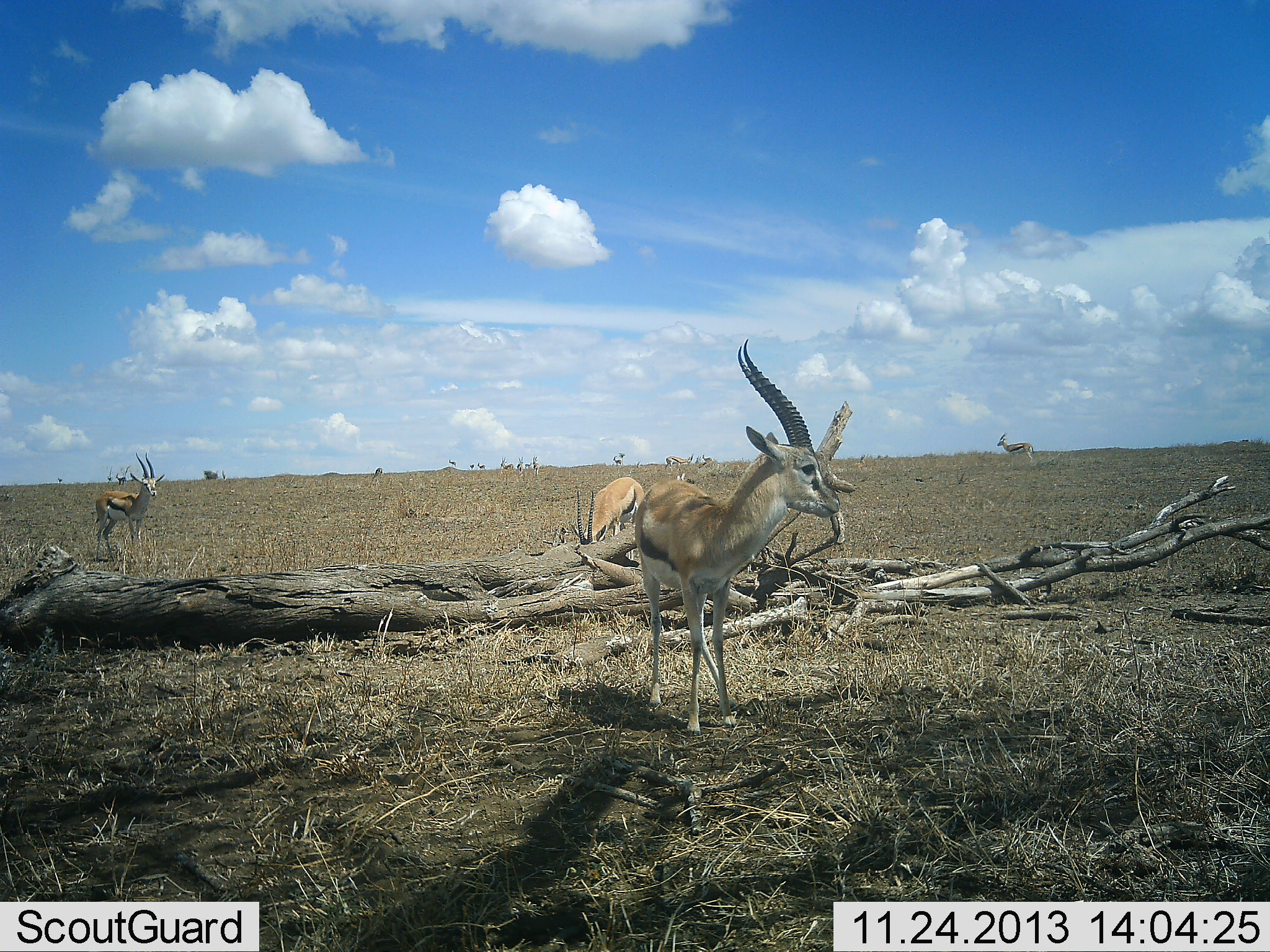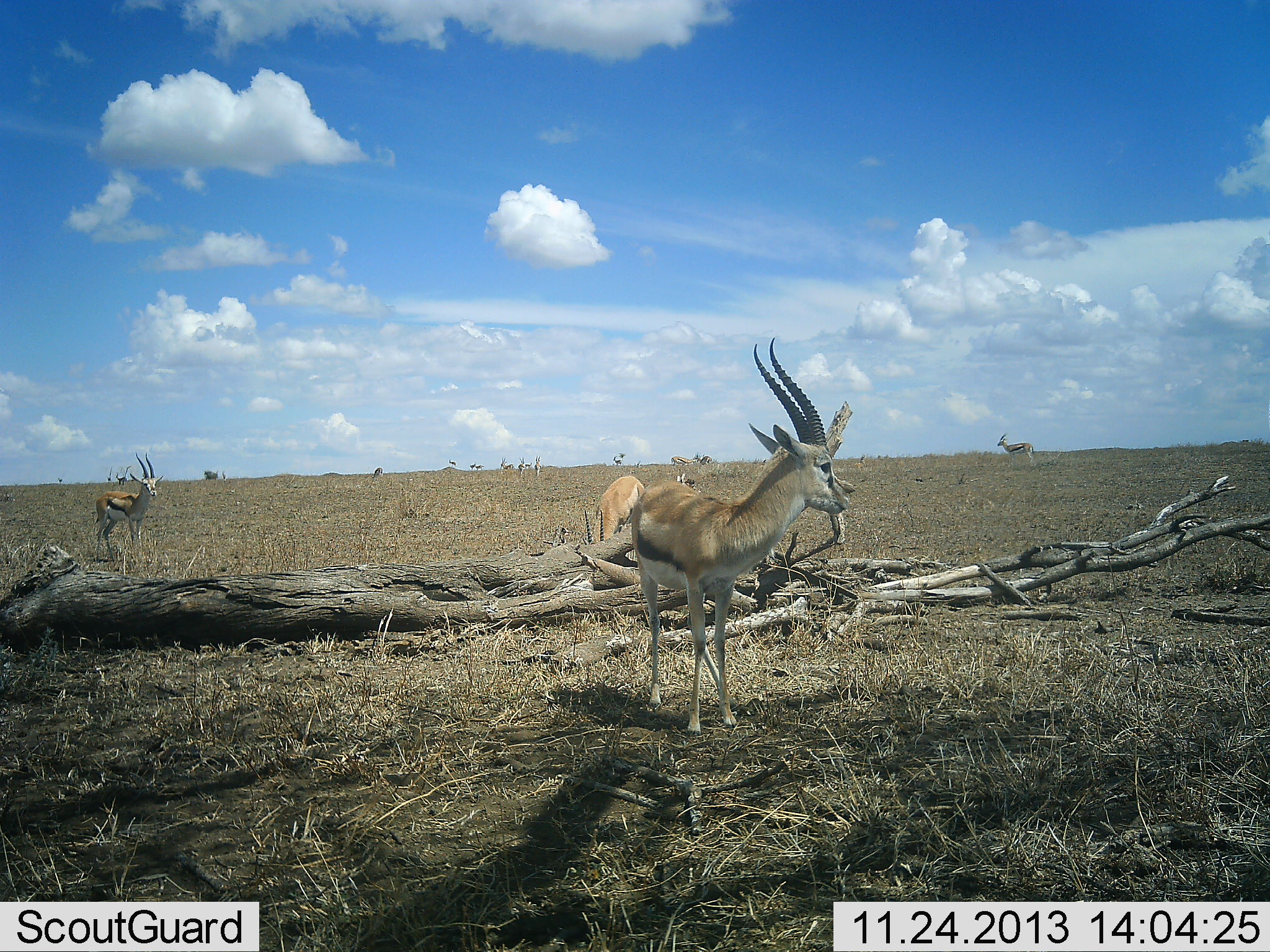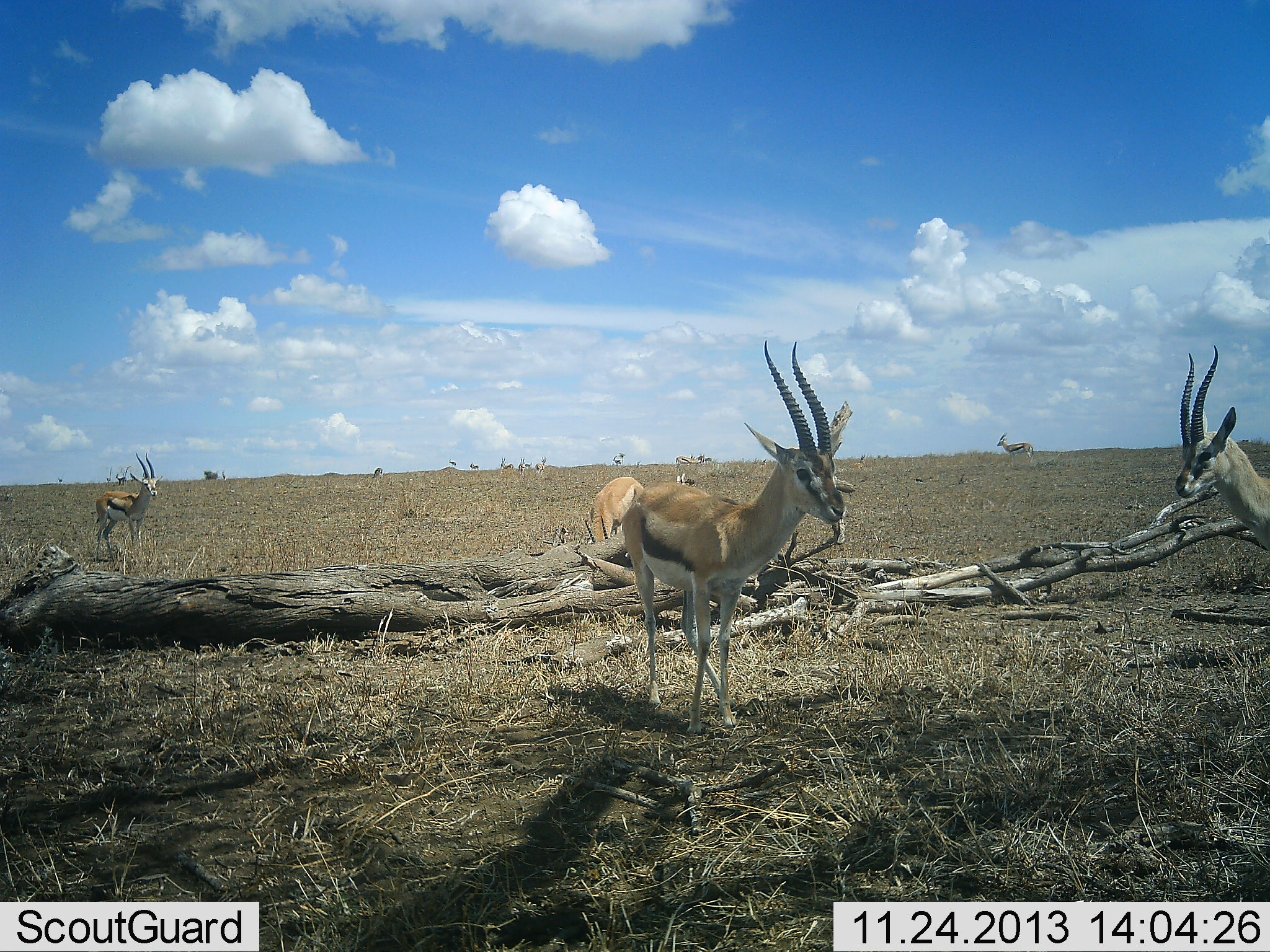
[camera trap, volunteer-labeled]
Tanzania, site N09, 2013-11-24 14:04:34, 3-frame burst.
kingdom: Animalia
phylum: Chordata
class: Mammalia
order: Artiodactyla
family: Bovidae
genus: Eudorcas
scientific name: Eudorcas thomsonii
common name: thomson's gazelle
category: gazellethomsons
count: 11-50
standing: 100%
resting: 10%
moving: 10%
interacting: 0%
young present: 0%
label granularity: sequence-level